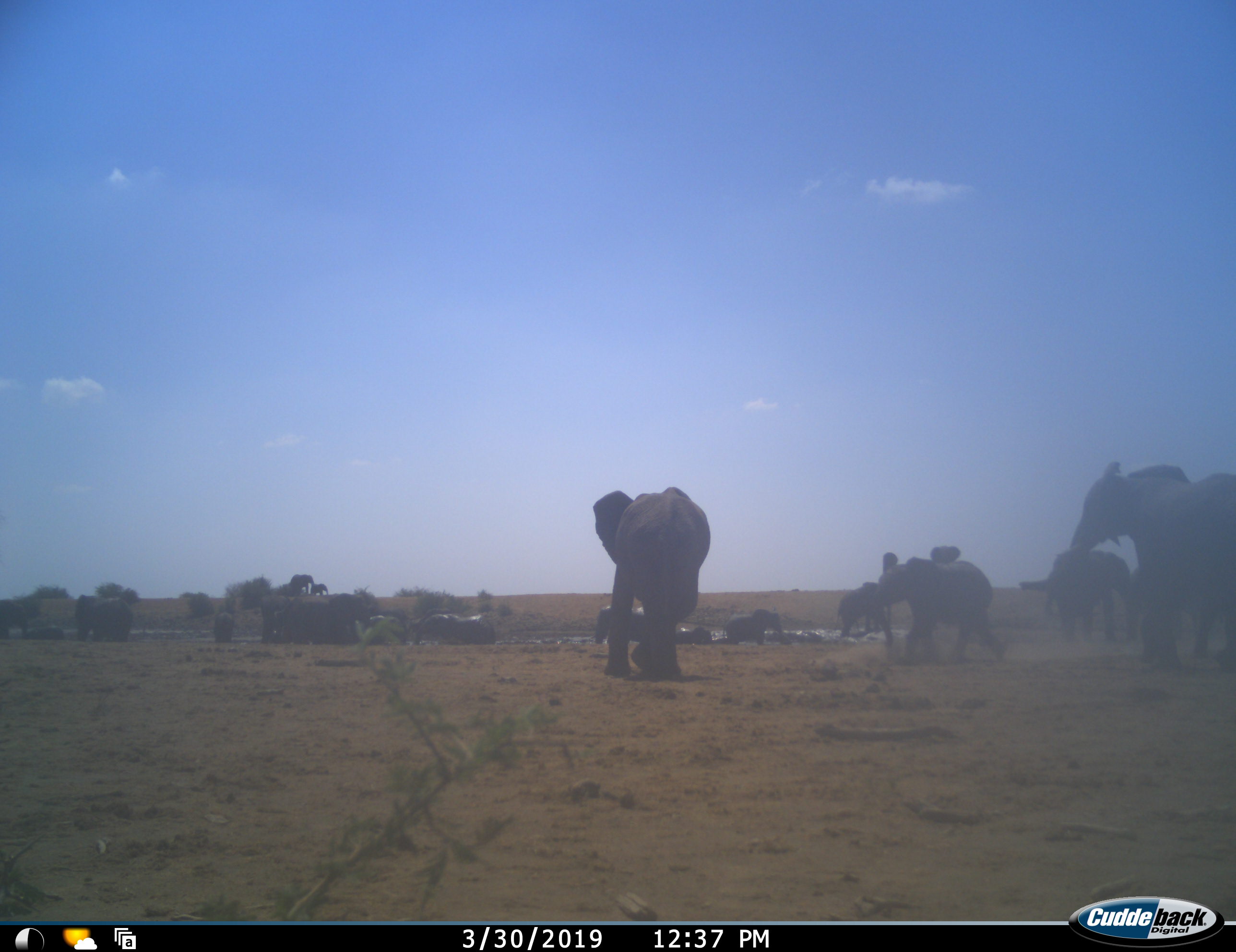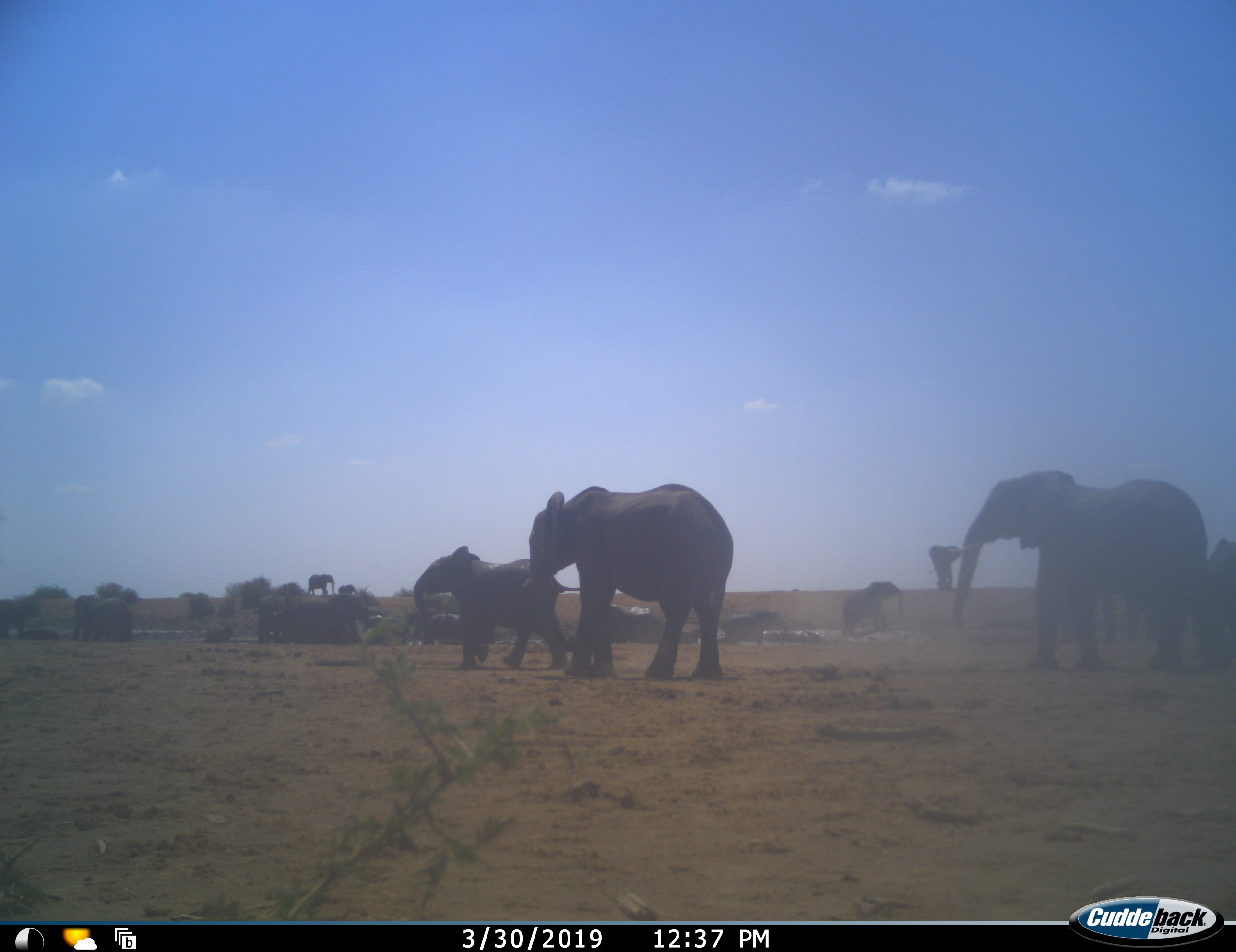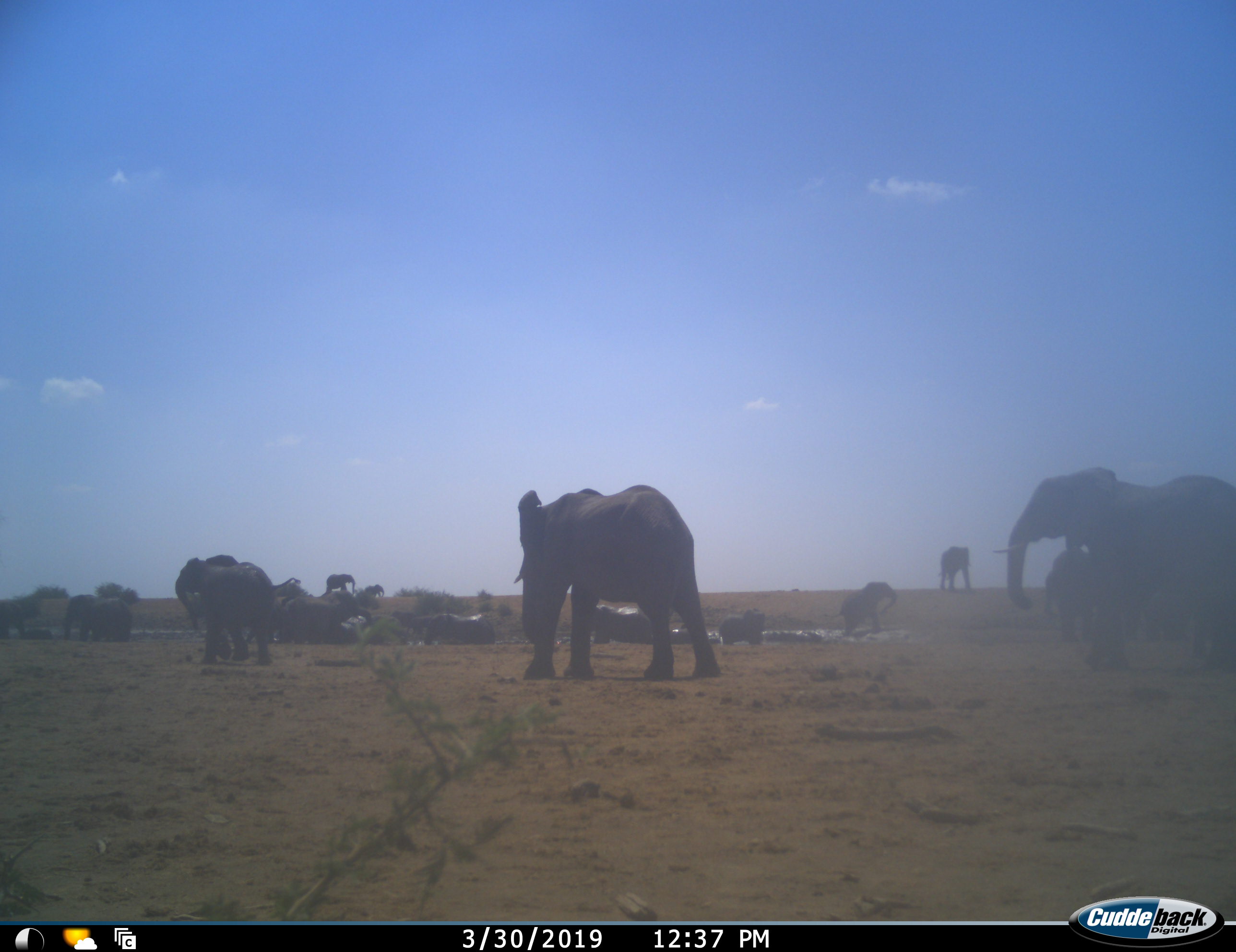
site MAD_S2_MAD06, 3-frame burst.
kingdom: Animalia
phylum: Chordata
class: Mammalia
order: Proboscidea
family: Elephantidae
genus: Loxodonta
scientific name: Loxodonta africana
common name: african bush elephant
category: elephant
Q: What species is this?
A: Elephant (african bush elephant) (Loxodonta africana).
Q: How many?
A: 11-50.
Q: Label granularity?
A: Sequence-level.